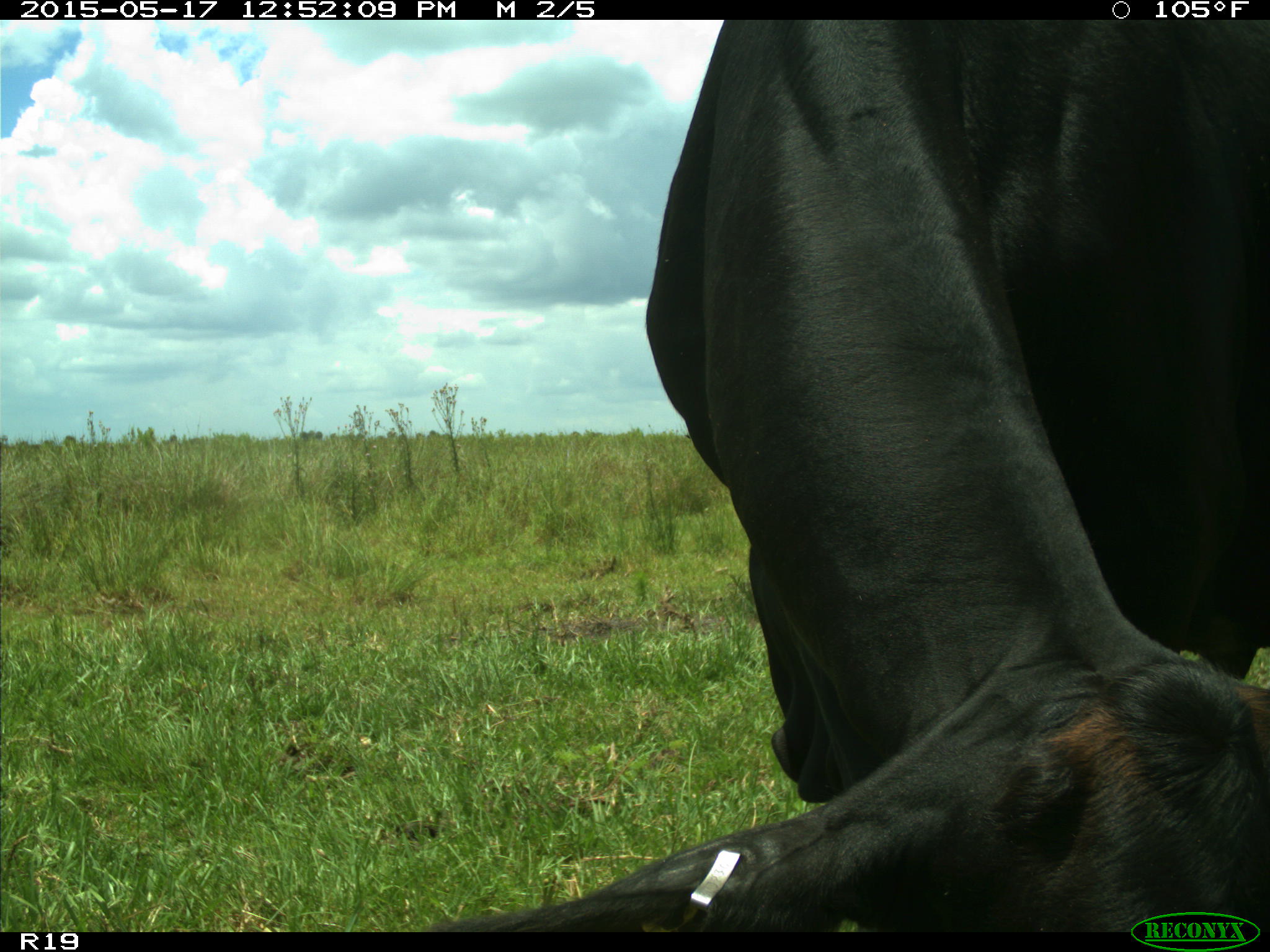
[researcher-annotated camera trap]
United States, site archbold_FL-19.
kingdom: Animalia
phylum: Chordata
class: Mammalia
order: Artiodactyla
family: Bovidae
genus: Bos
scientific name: Bos taurus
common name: domestic cow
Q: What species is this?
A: Bos taurus (domestic cow).